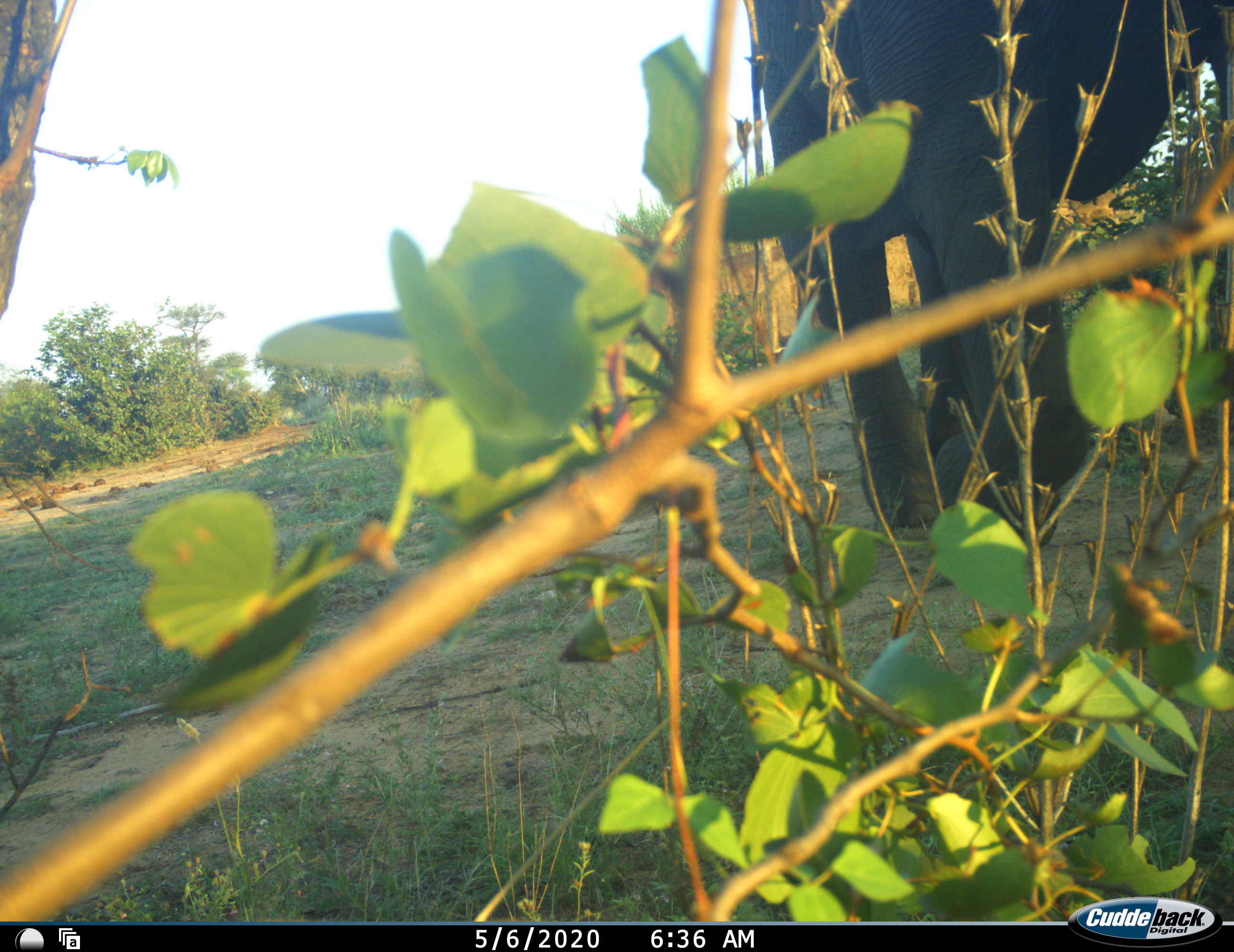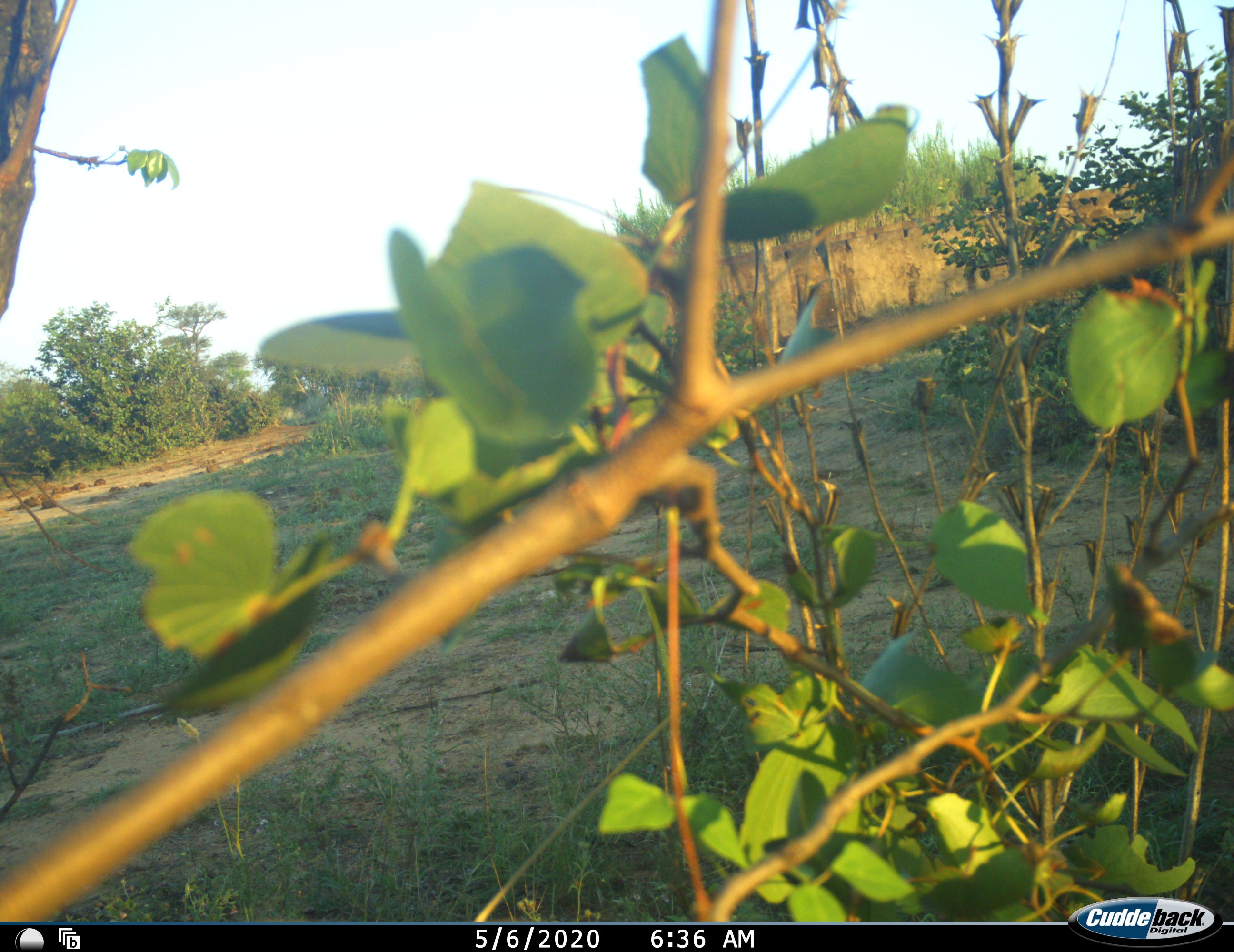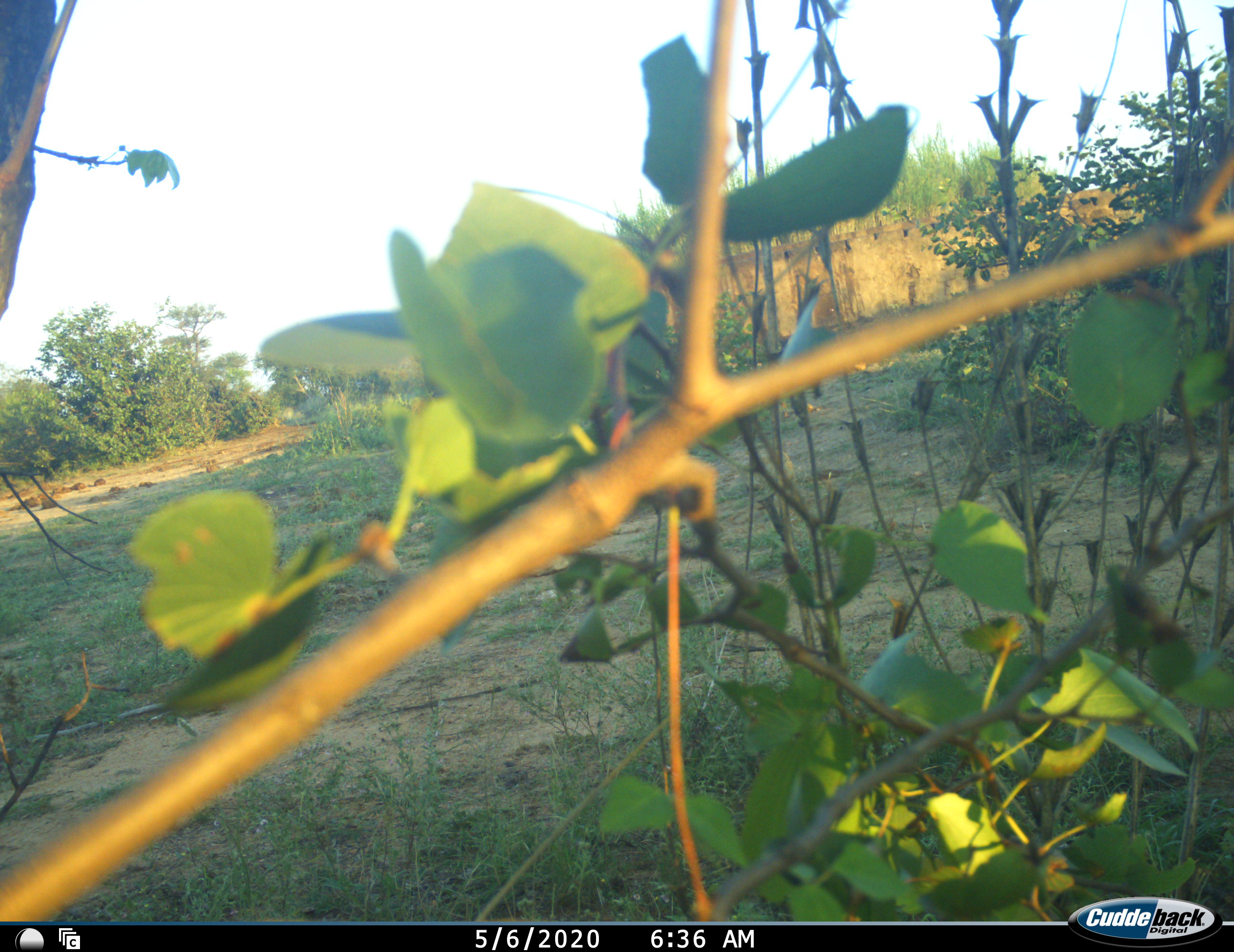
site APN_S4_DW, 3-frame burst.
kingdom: Animalia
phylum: Chordata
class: Mammalia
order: Proboscidea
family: Elephantidae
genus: Loxodonta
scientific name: Loxodonta africana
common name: african bush elephant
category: elephant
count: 1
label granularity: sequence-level